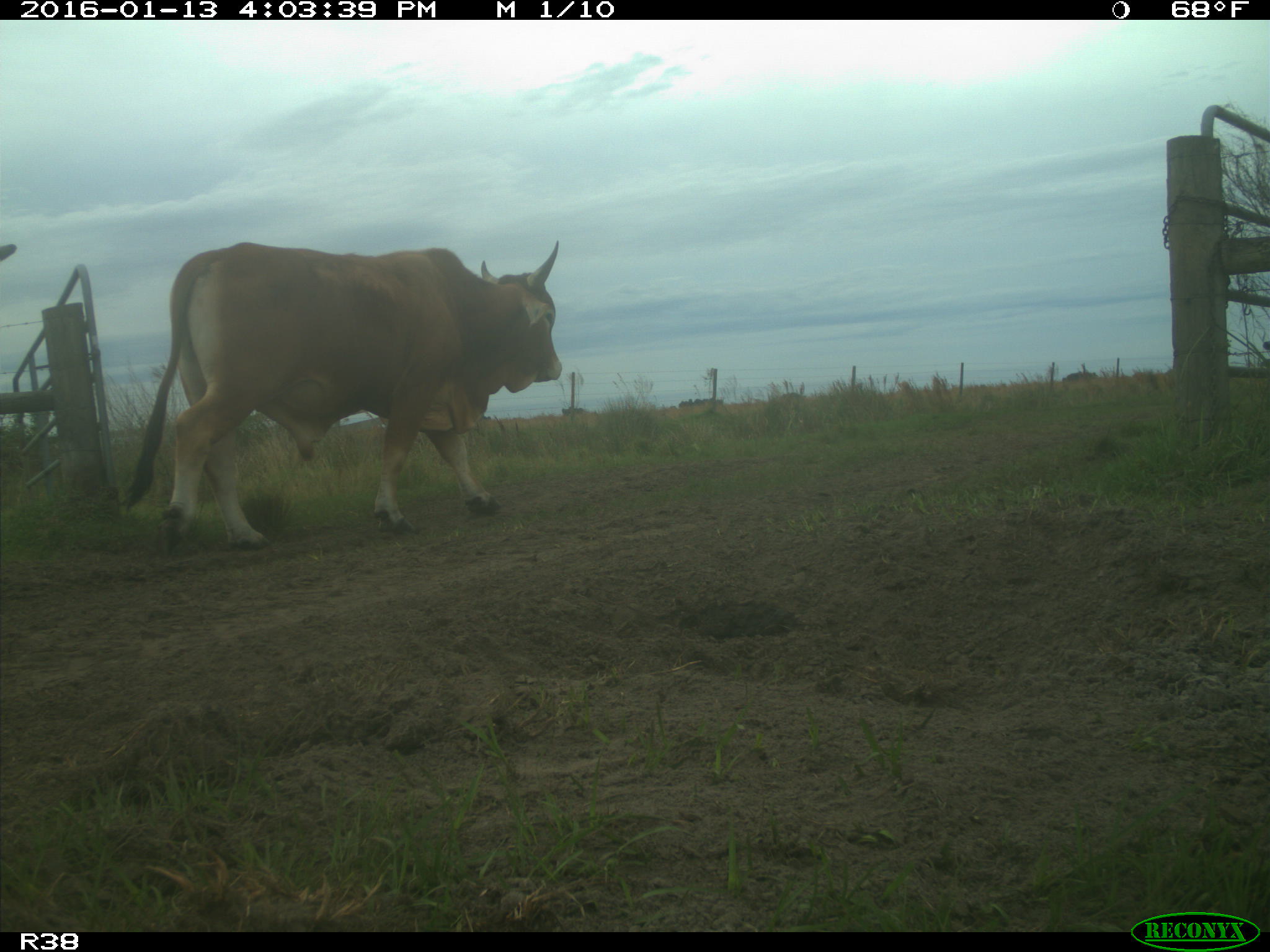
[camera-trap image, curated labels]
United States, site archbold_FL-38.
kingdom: Animalia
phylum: Chordata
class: Mammalia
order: Artiodactyla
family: Bovidae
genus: Bos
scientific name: Bos taurus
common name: domestic cow